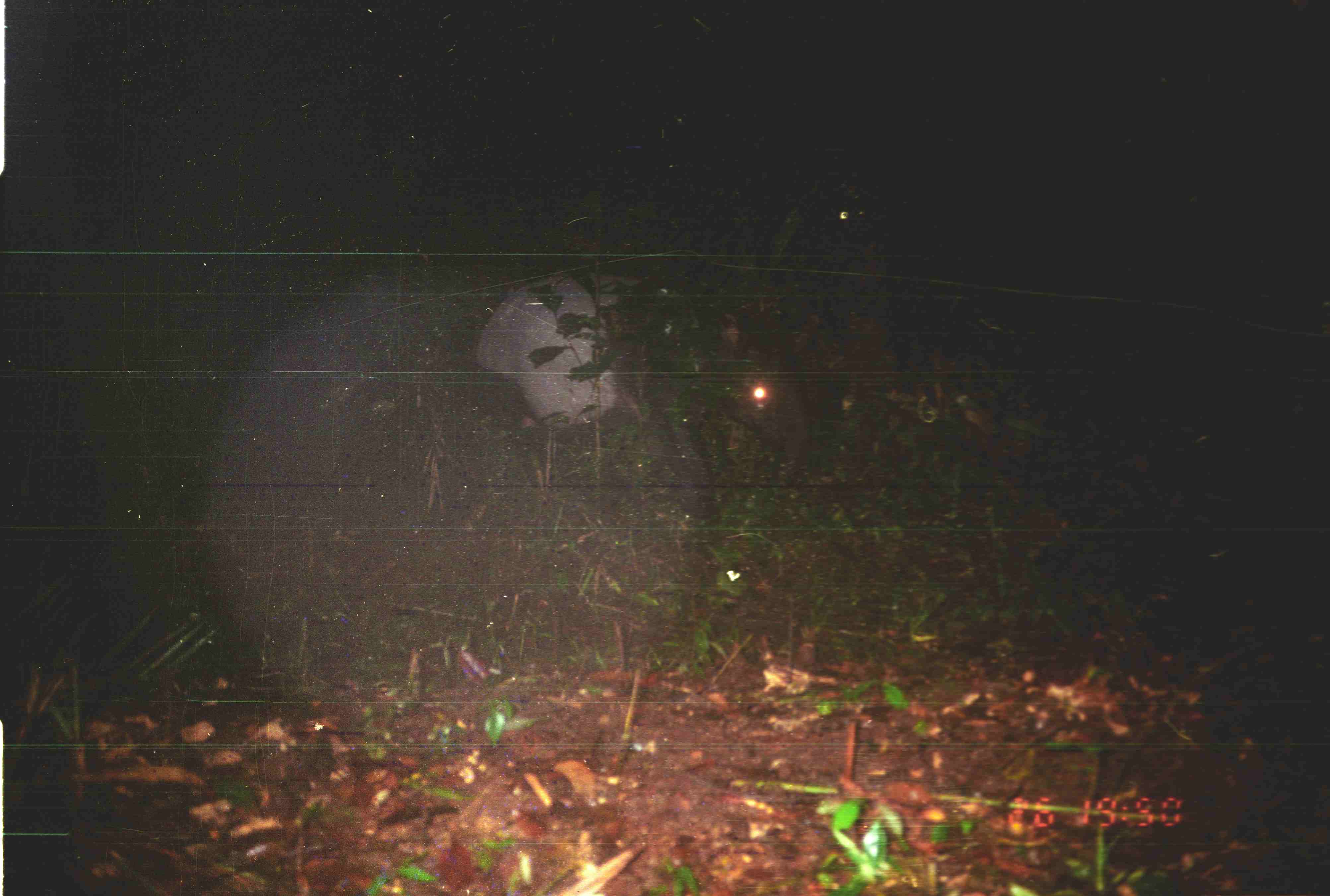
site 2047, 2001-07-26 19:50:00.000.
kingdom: Animalia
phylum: Chordata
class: Mammalia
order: Perissodactyla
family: Tapiridae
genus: Tapirus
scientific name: Tapirus indicus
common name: malayan tapir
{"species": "Tapirus indicus (malayan tapir)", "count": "1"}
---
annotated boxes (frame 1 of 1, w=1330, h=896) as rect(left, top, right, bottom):
tapirus indicus: rect(467, 270, 808, 516)